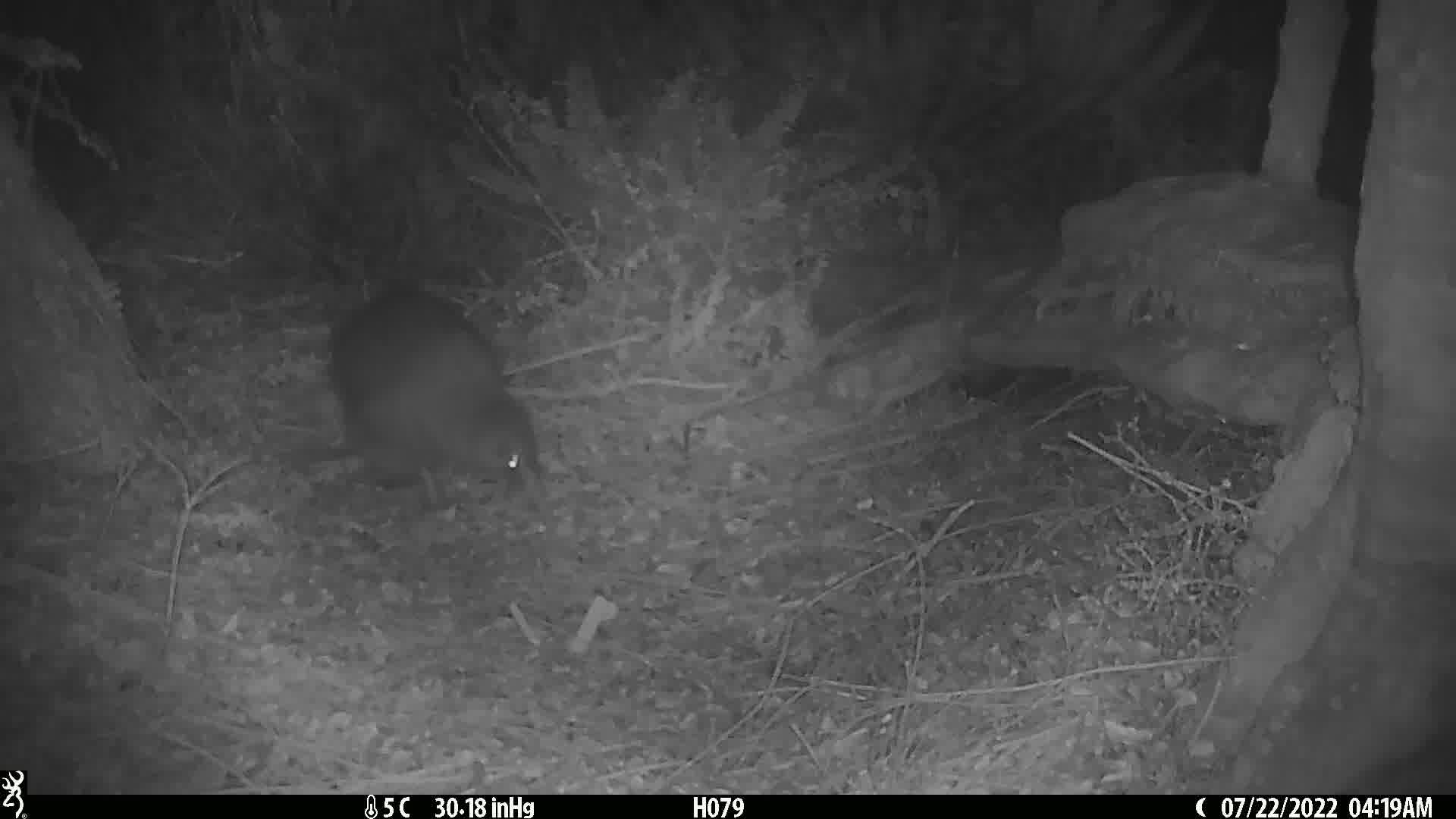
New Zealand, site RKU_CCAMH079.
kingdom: Animalia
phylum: Chordata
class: Aves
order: Apterygiformes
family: Apterygidae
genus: Apteryx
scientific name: Apteryx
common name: kiwi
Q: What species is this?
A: Kiwi (Apteryx).